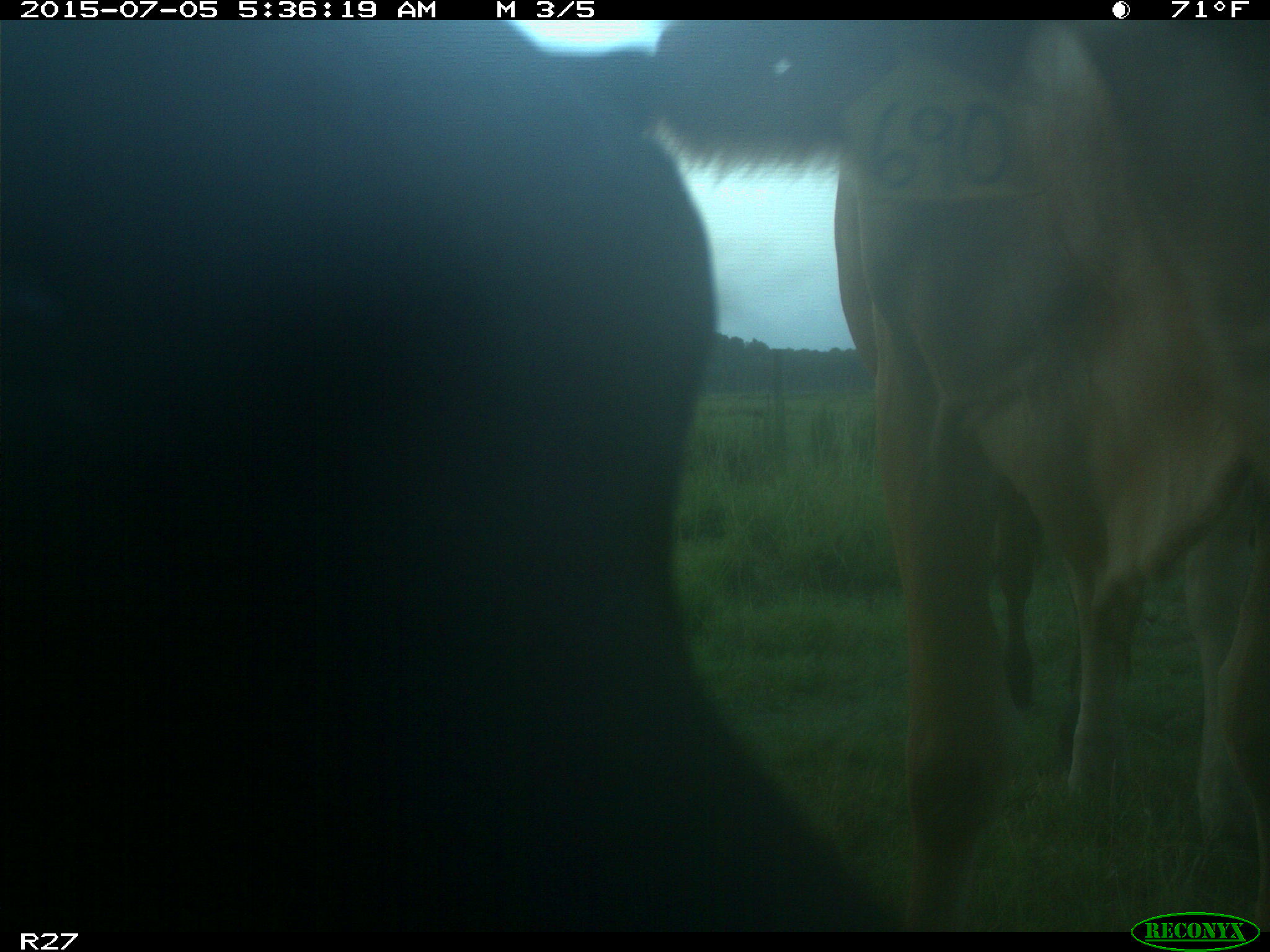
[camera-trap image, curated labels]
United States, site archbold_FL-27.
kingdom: Animalia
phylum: Chordata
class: Mammalia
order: Artiodactyla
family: Bovidae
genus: Bos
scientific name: Bos taurus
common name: domestic cow